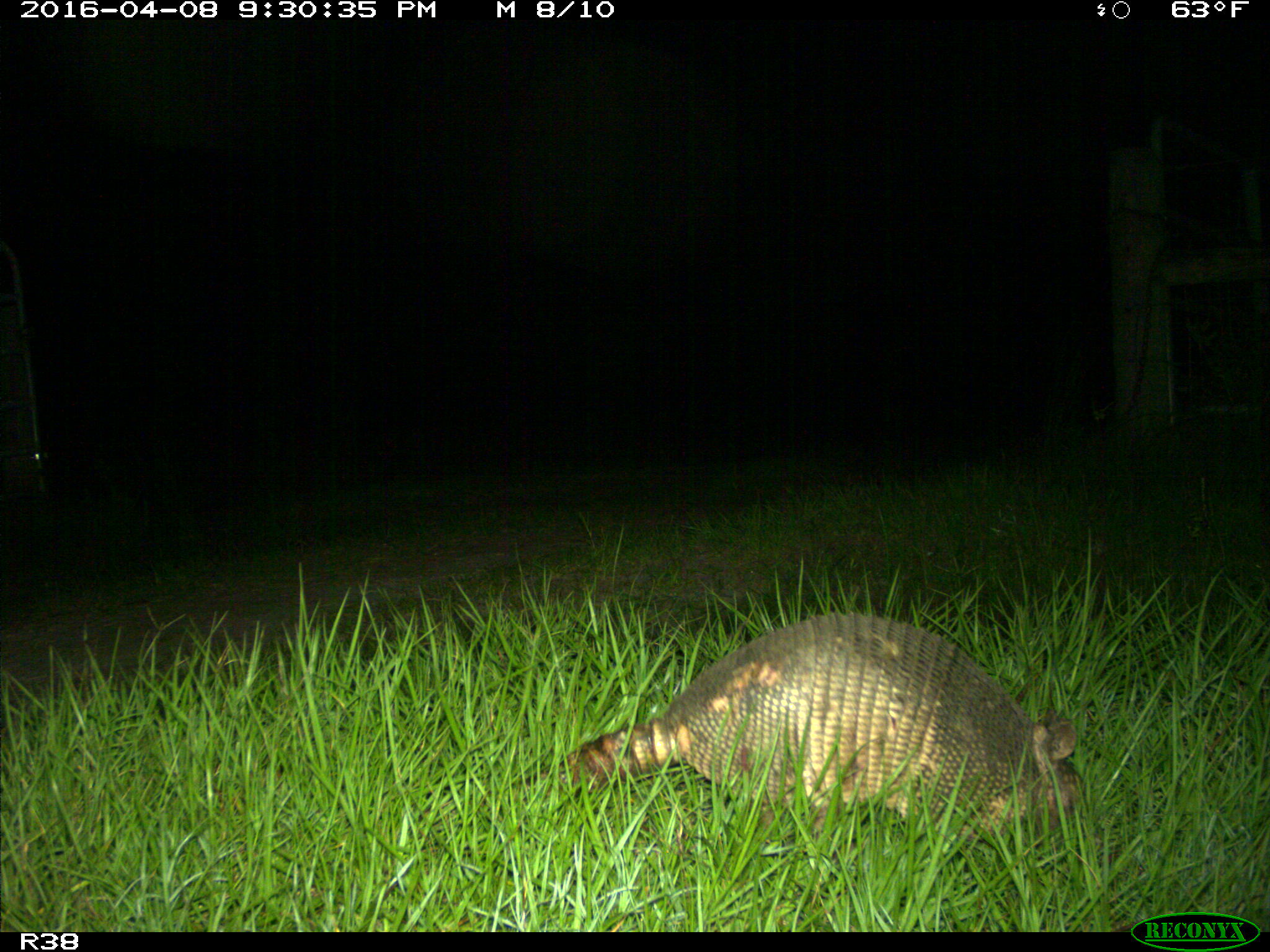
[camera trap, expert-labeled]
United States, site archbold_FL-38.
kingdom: Animalia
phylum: Chordata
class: Mammalia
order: Cingulata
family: Dasypodidae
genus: Dasypus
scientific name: Dasypus novemcinctus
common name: nine-banded armadillo